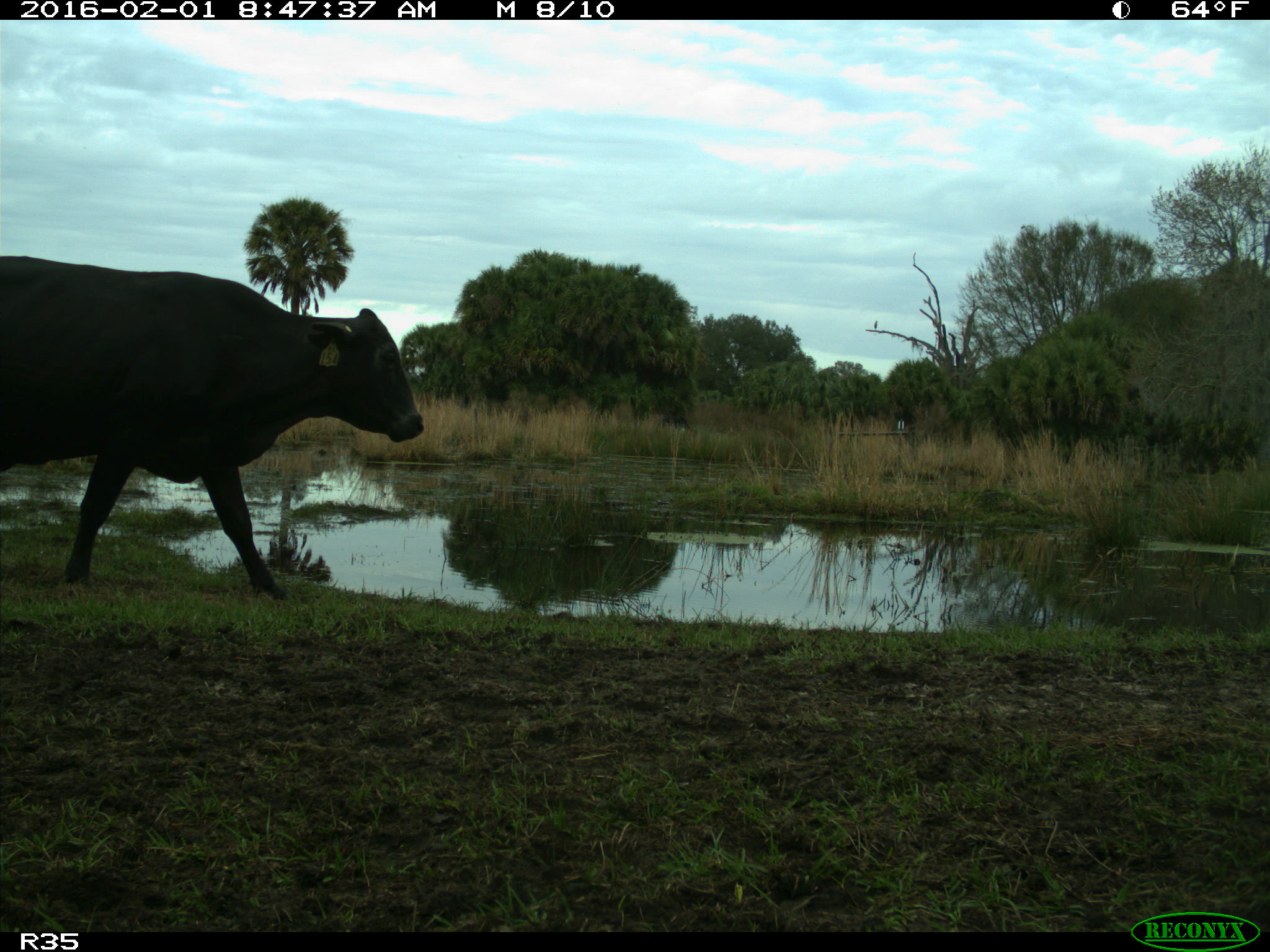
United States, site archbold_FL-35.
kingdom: Animalia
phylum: Chordata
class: Mammalia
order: Artiodactyla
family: Bovidae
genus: Bos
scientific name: Bos taurus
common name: domestic cow